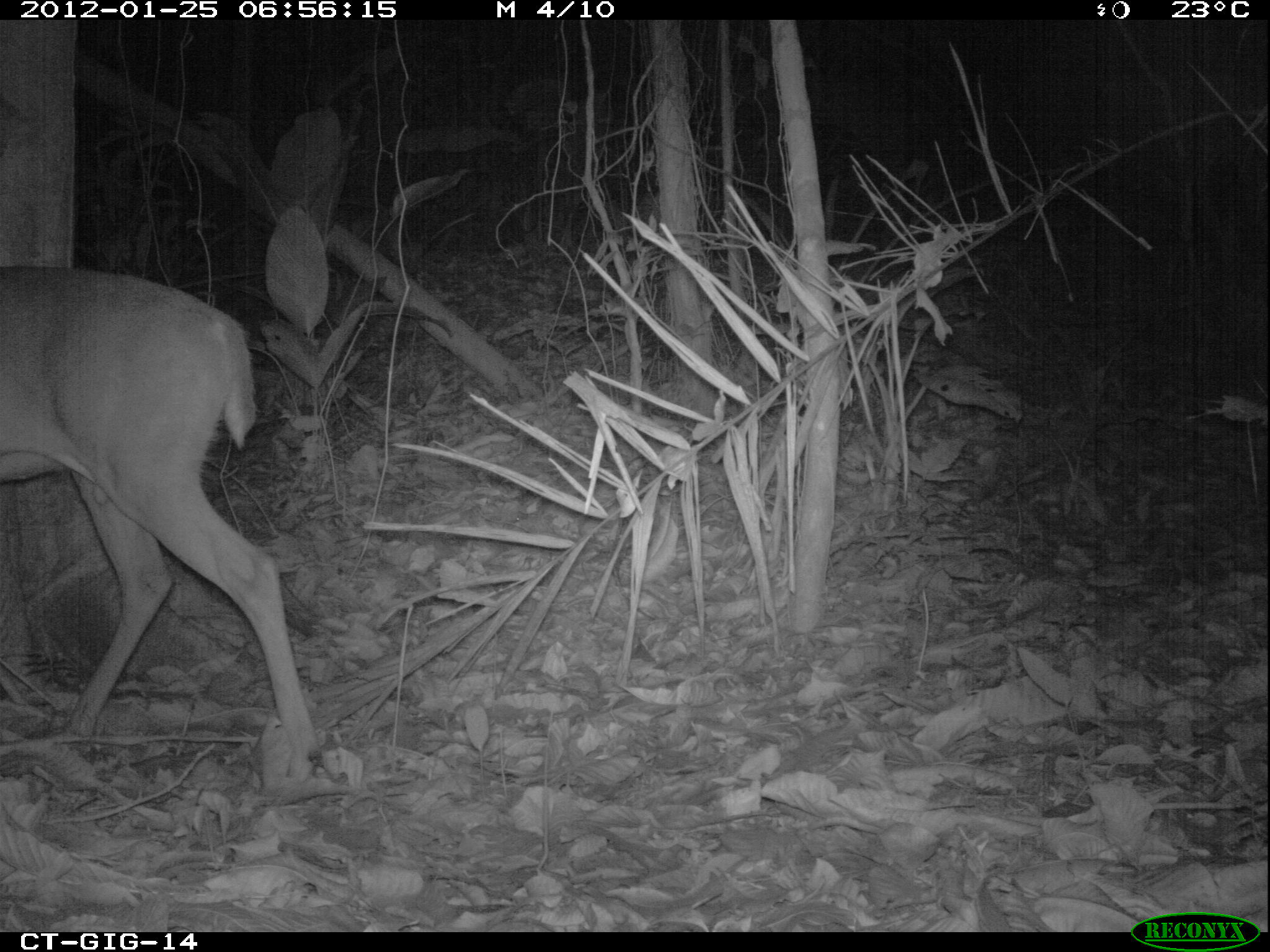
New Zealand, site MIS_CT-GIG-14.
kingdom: Animalia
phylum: Chordata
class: Mammalia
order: Artiodactyla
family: Cervidae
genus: Odocoileus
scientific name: Odocoileus virginianus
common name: white-tailed deer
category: white tailed deer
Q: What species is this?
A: White tailed deer (white-tailed deer) (Odocoileus virginianus).